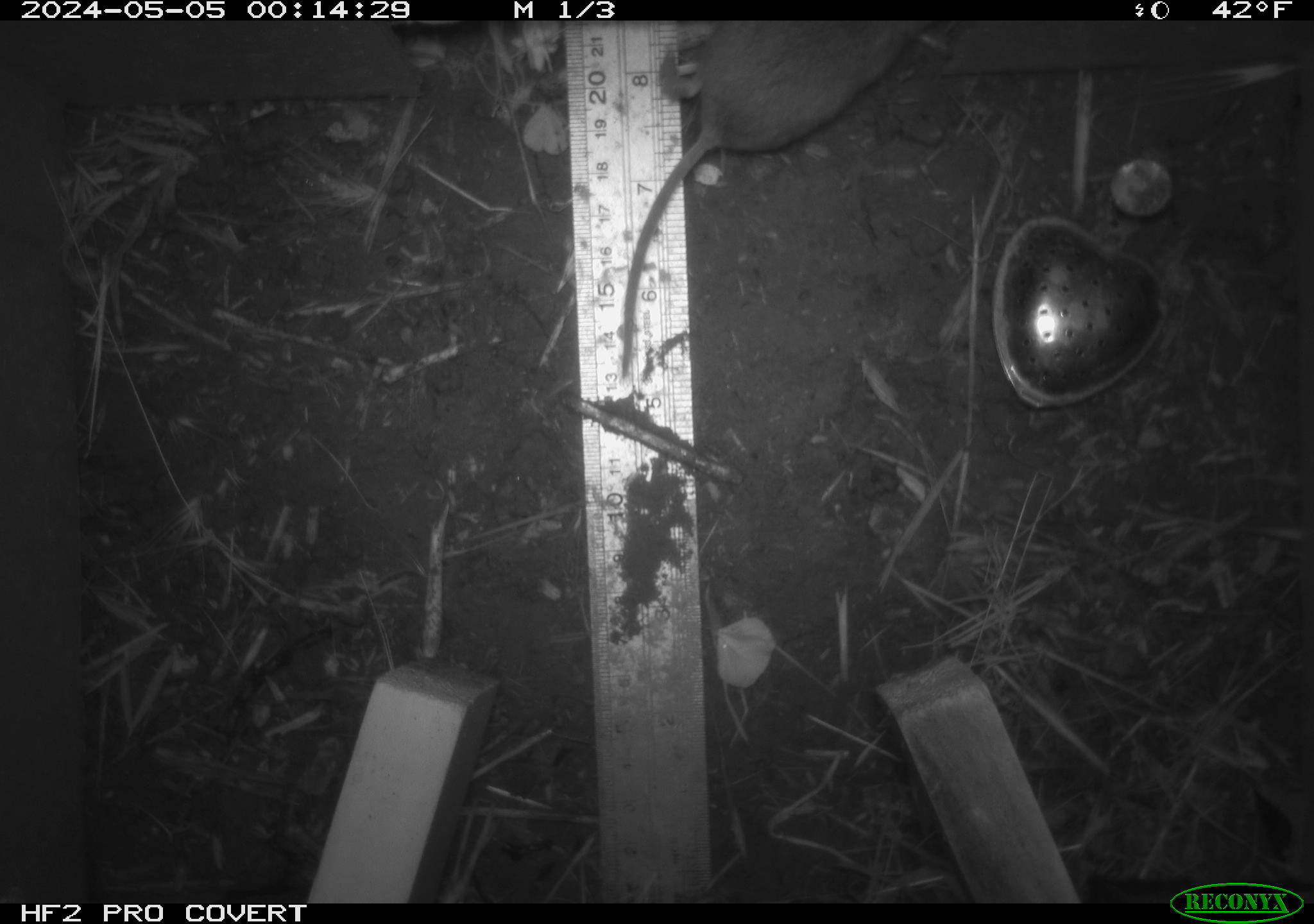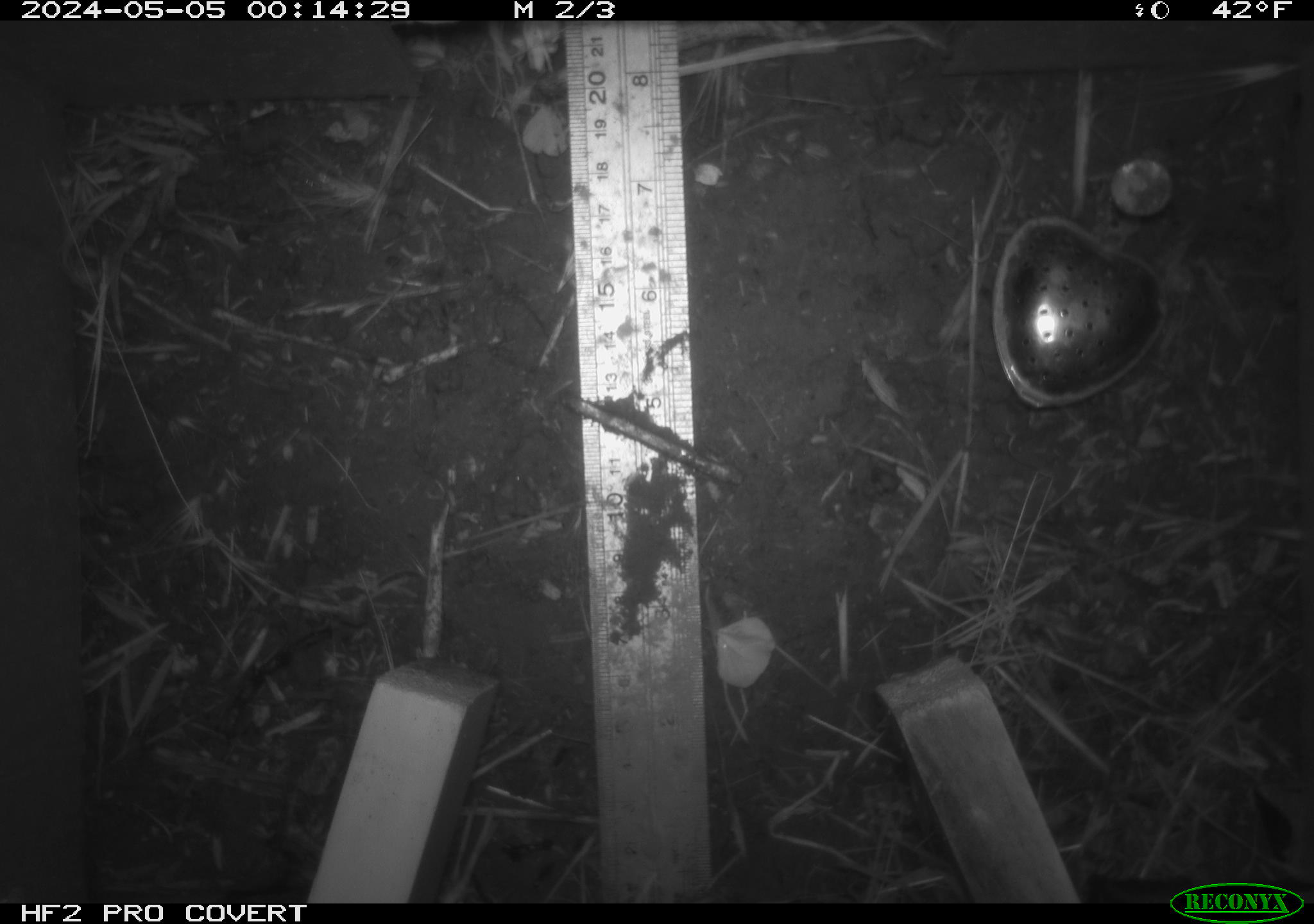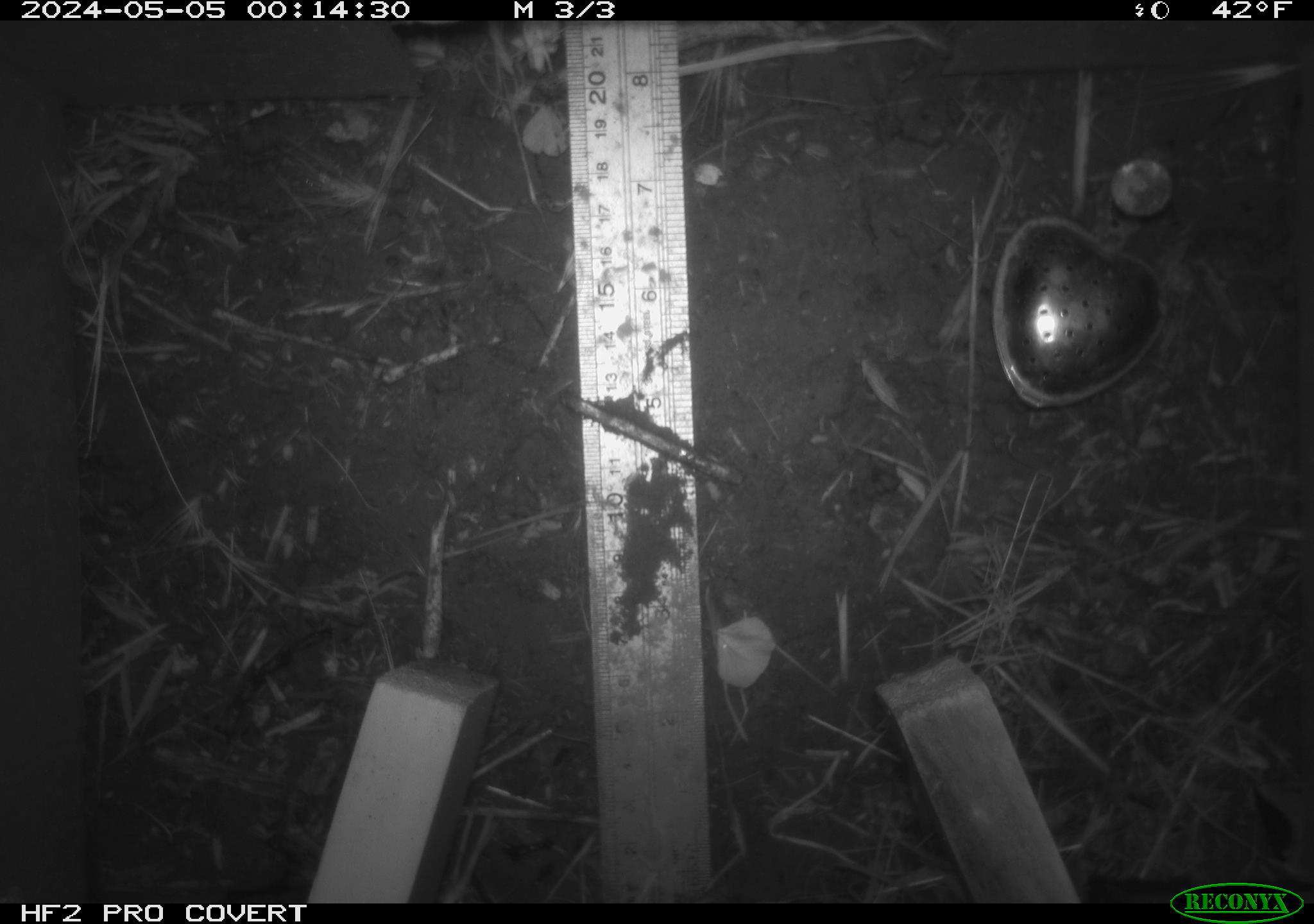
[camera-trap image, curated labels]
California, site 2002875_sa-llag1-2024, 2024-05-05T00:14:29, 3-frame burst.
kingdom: Animalia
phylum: Chordata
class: Mammalia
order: Rodentia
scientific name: Rodentia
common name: mouse species